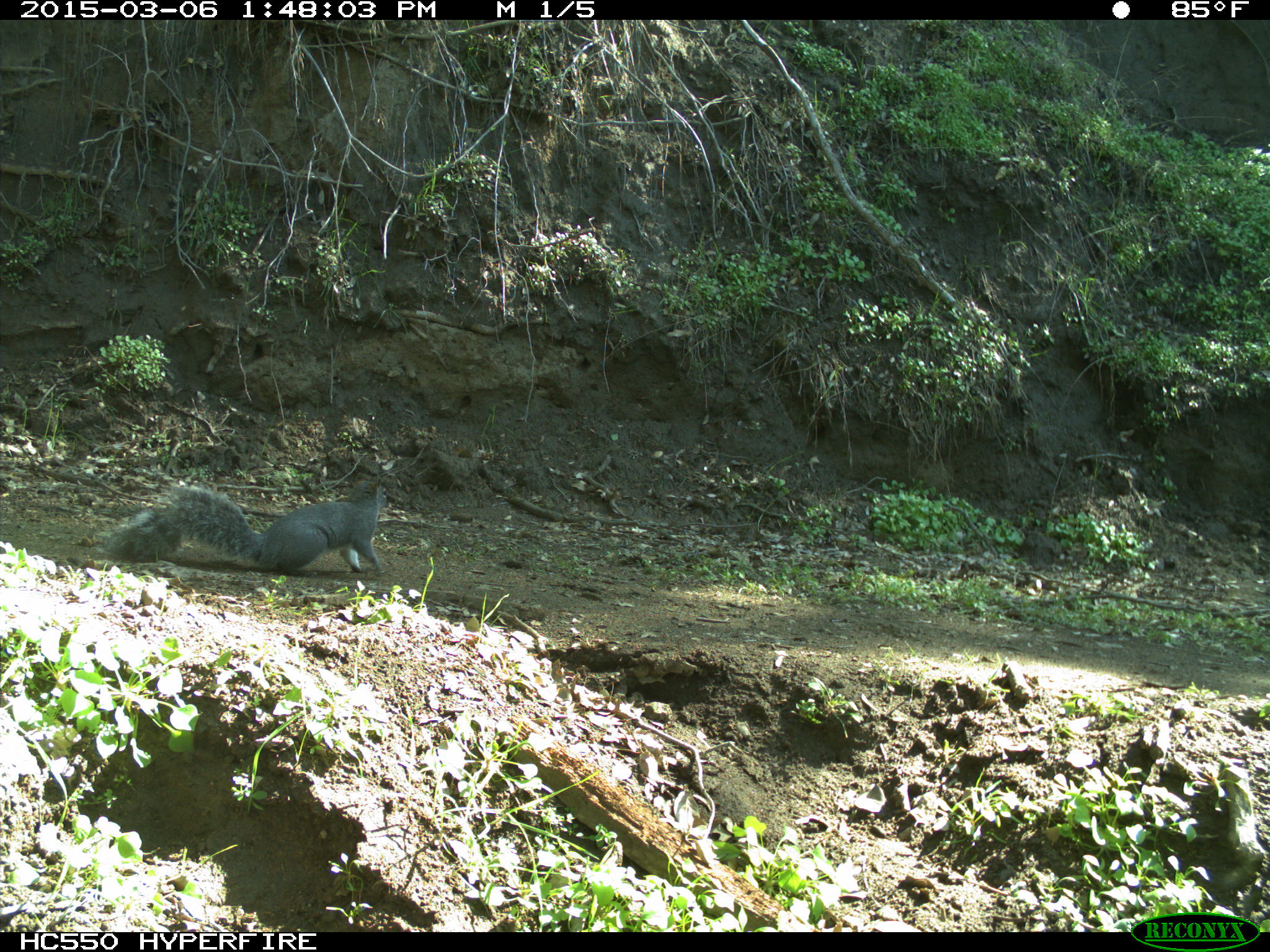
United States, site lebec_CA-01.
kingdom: Animalia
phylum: Chordata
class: Mammalia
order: Rodentia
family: Sciuridae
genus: Sciurus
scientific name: Sciurus carolinensis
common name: eastern gray squirrel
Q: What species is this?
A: Sciurus carolinensis (eastern gray squirrel).